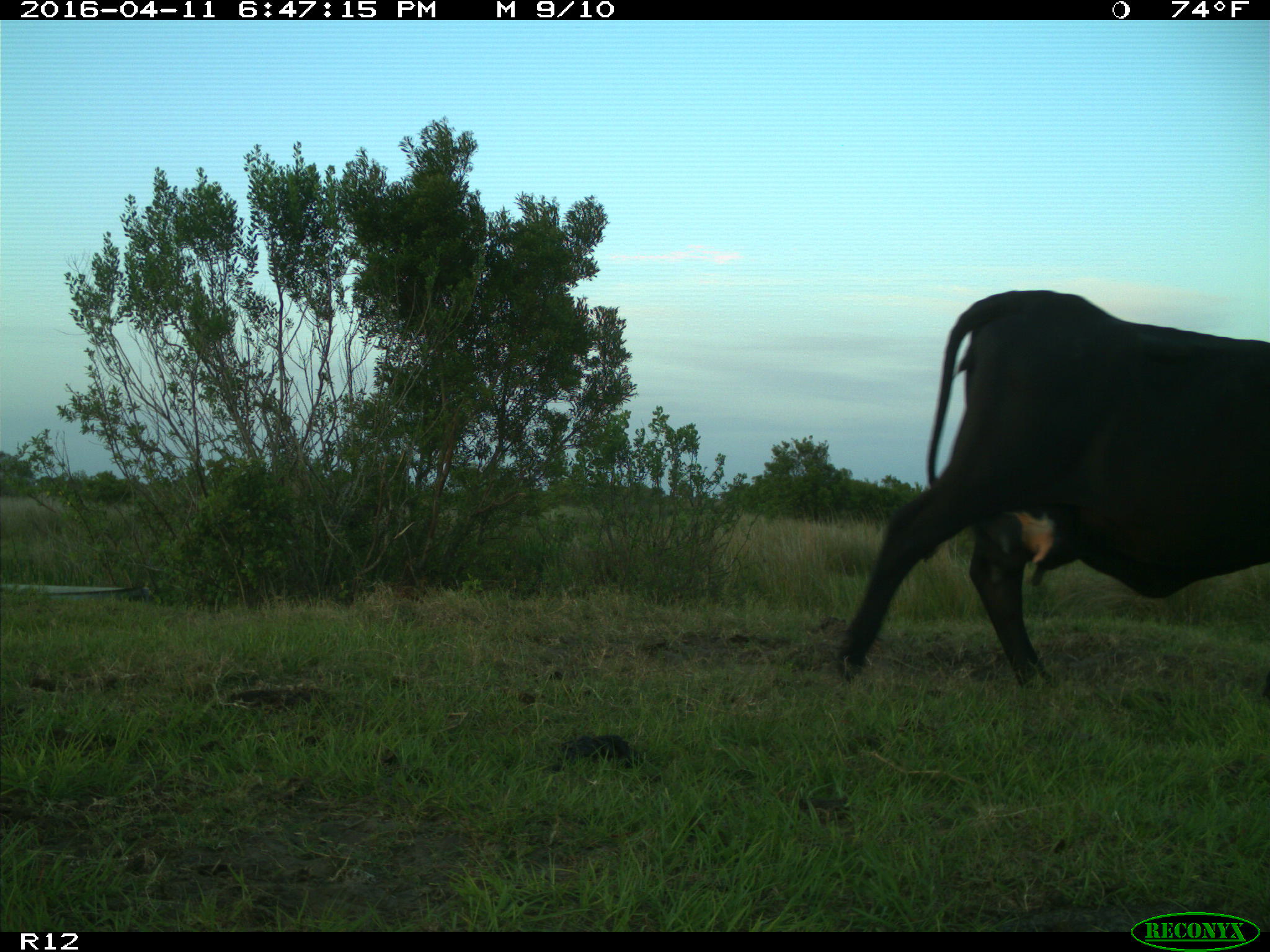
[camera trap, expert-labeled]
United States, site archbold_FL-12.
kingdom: Animalia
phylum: Chordata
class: Mammalia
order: Artiodactyla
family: Bovidae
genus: Bos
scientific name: Bos taurus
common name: domestic cow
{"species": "Bos taurus (domestic cow)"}